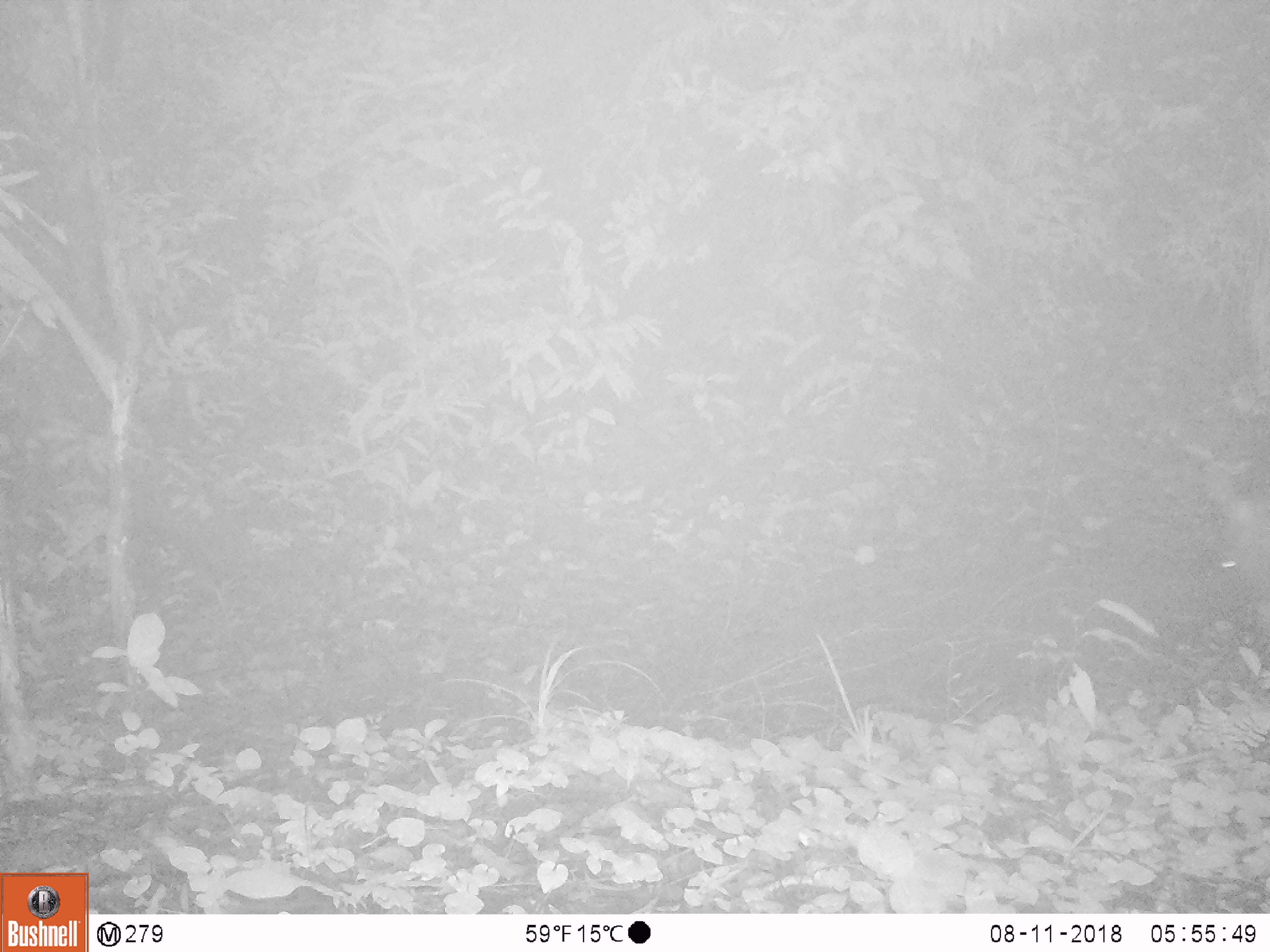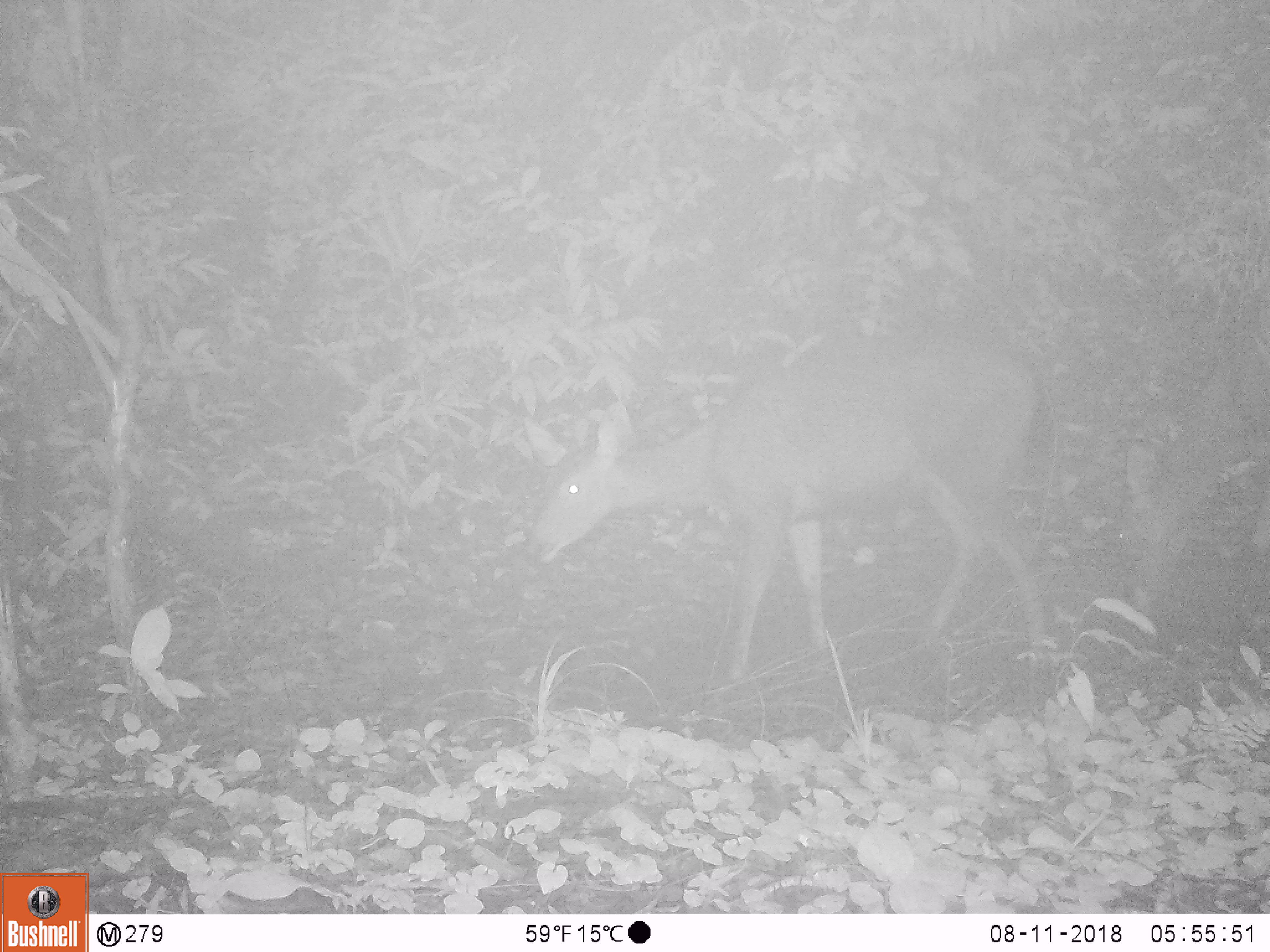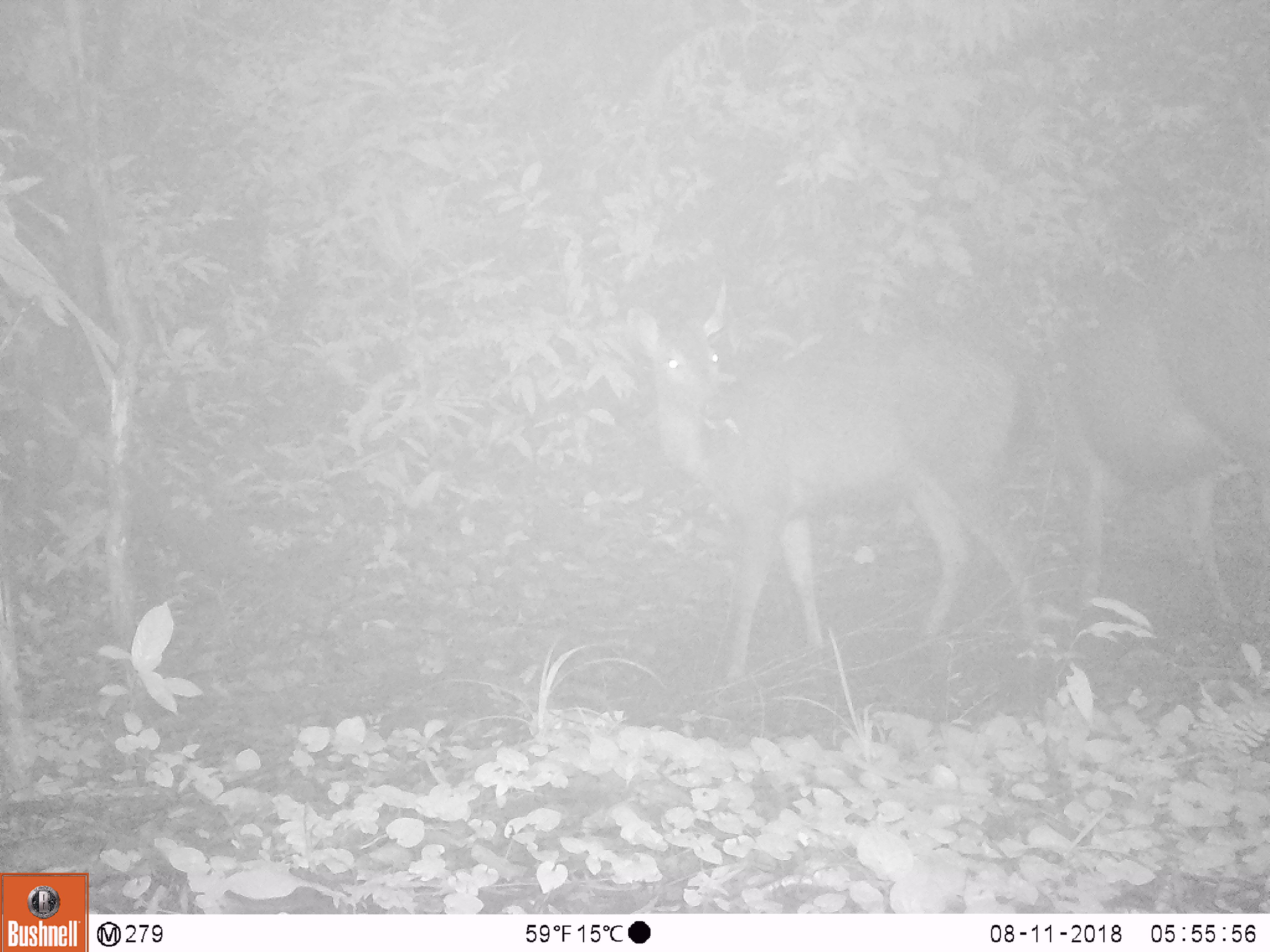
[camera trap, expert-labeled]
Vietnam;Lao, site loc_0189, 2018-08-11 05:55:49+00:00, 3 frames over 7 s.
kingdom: Animalia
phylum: Chordata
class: Mammalia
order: Artiodactyla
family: Cervidae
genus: Rusa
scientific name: Rusa unicolor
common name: sambar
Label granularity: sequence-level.